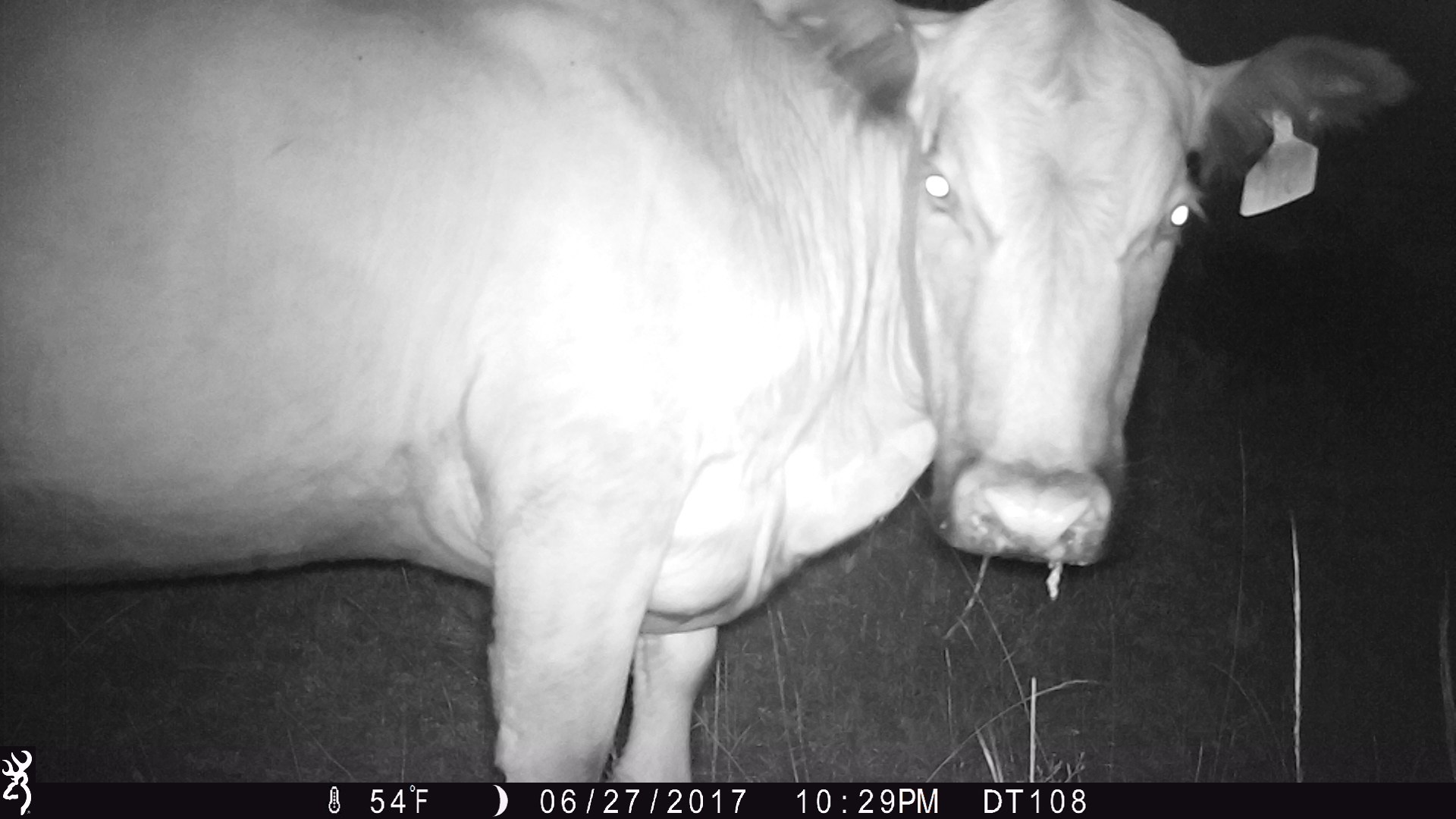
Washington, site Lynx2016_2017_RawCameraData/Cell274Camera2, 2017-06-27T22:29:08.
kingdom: Animalia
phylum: Chordata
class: Mammalia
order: Artiodactyla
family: Bovidae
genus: Bos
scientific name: Bos taurus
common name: domestic cattle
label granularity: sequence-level